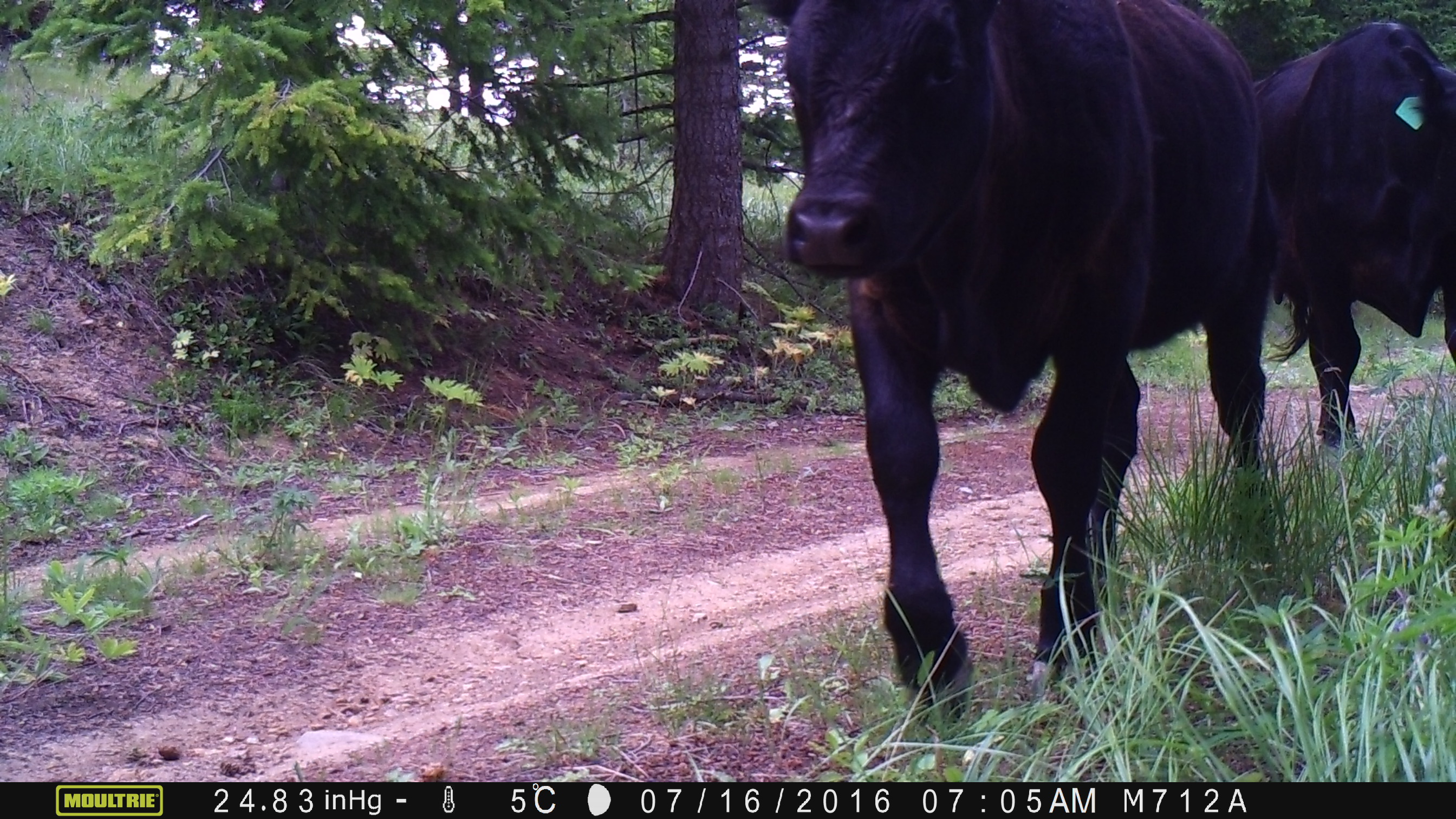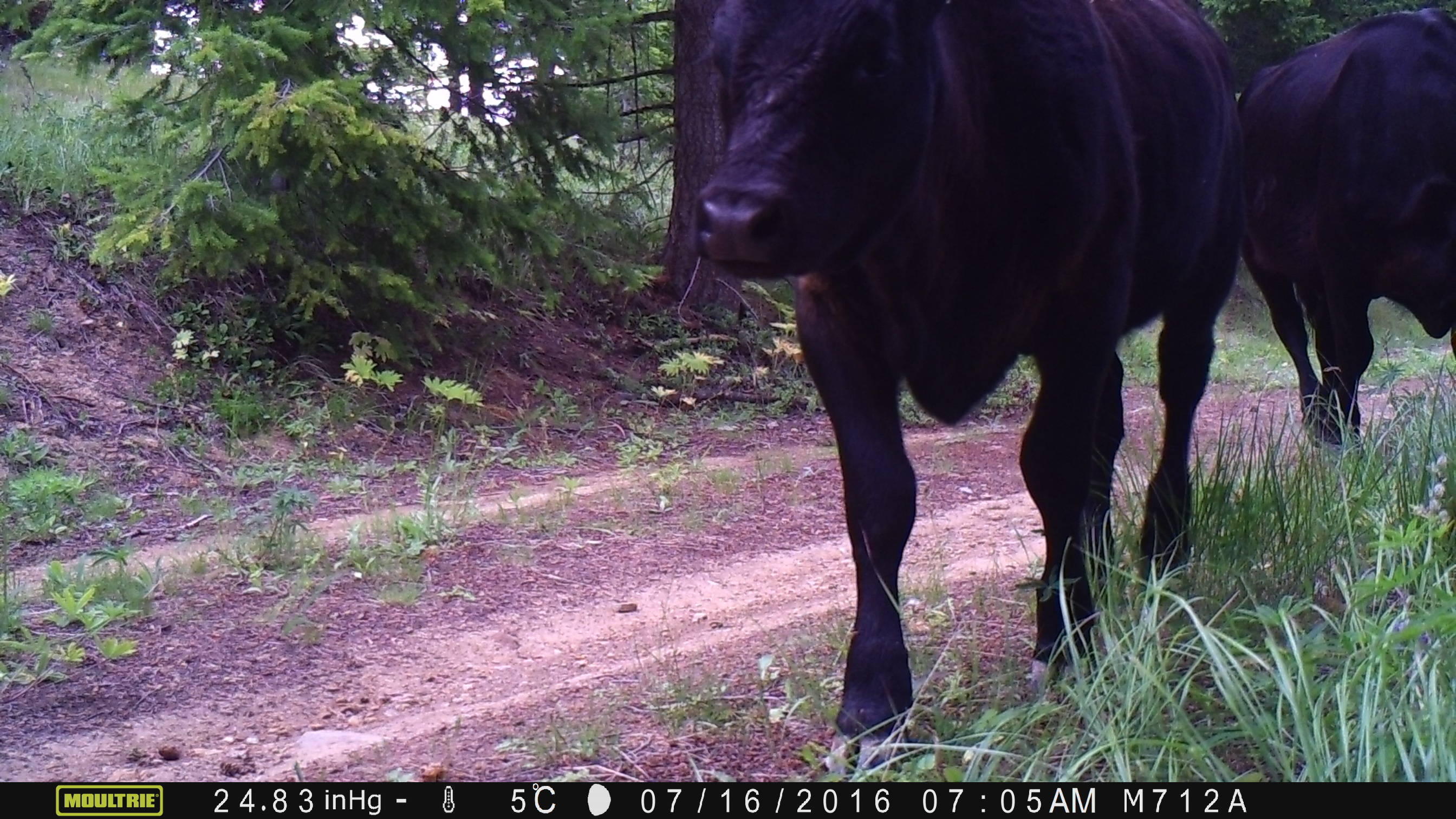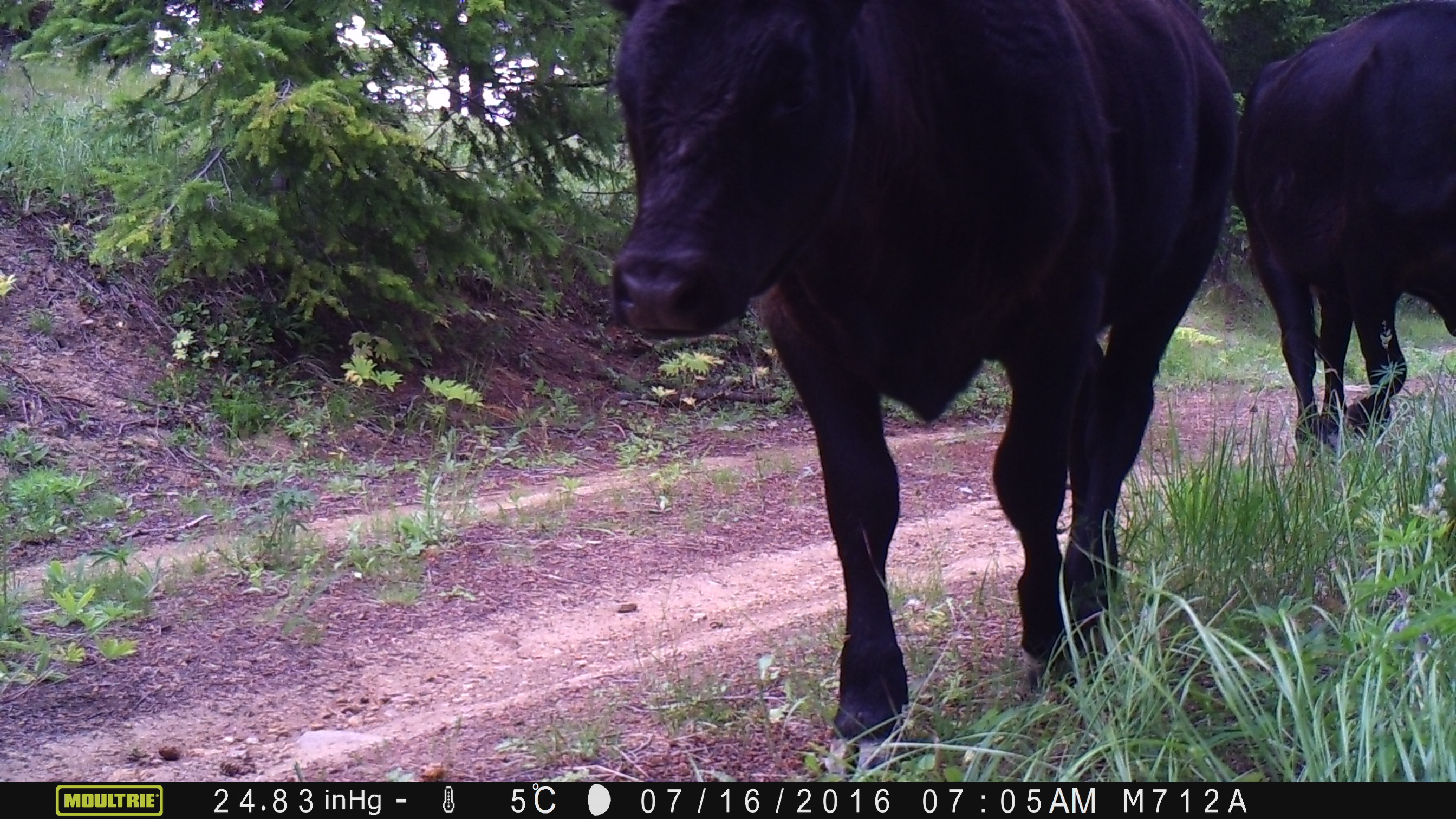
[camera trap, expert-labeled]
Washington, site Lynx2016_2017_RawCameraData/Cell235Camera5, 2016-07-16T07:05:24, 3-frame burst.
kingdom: Animalia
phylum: Chordata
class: Mammalia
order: Artiodactyla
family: Bovidae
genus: Bos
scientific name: Bos taurus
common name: domestic cattle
Domestic cattle (Bos taurus). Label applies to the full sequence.